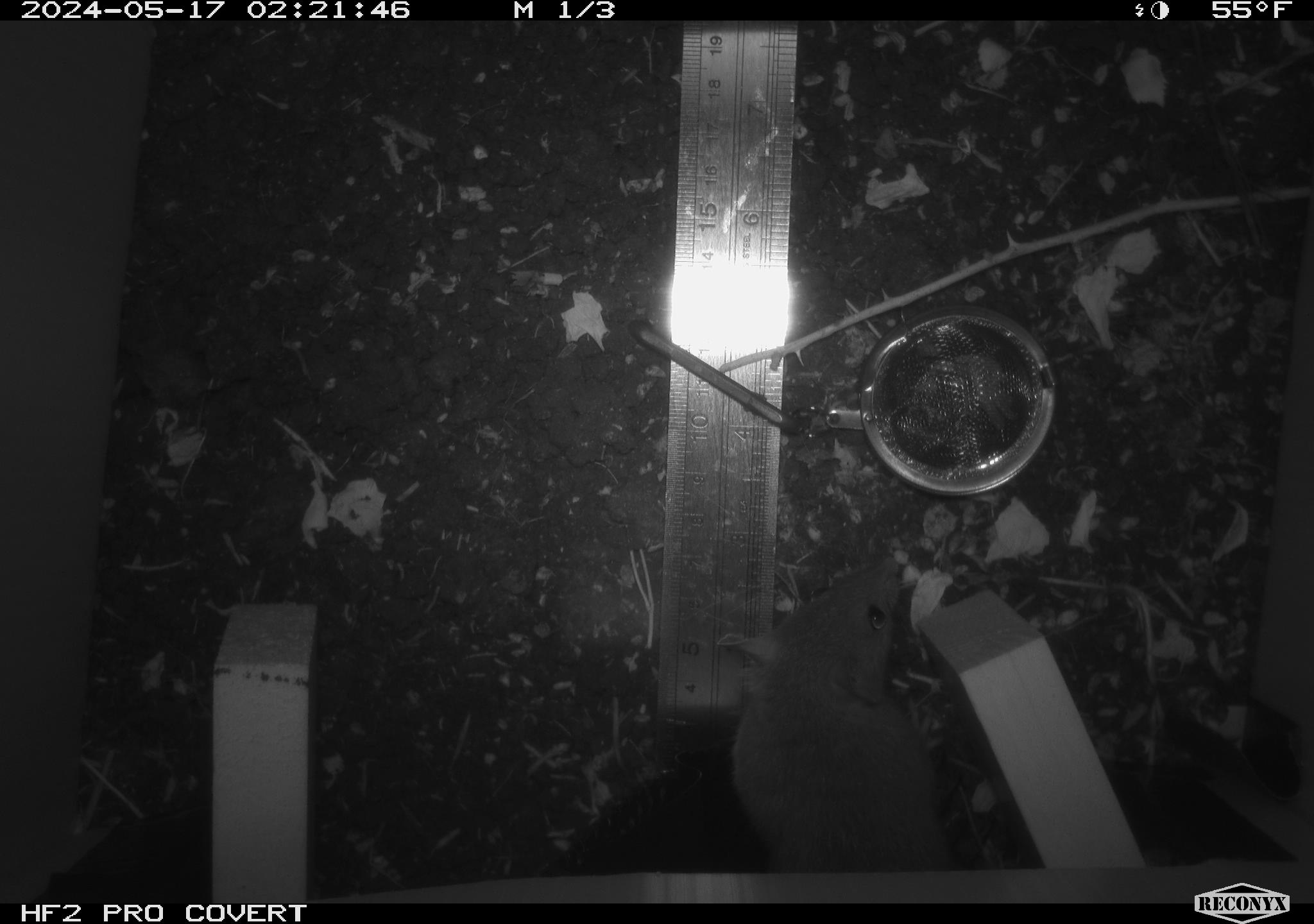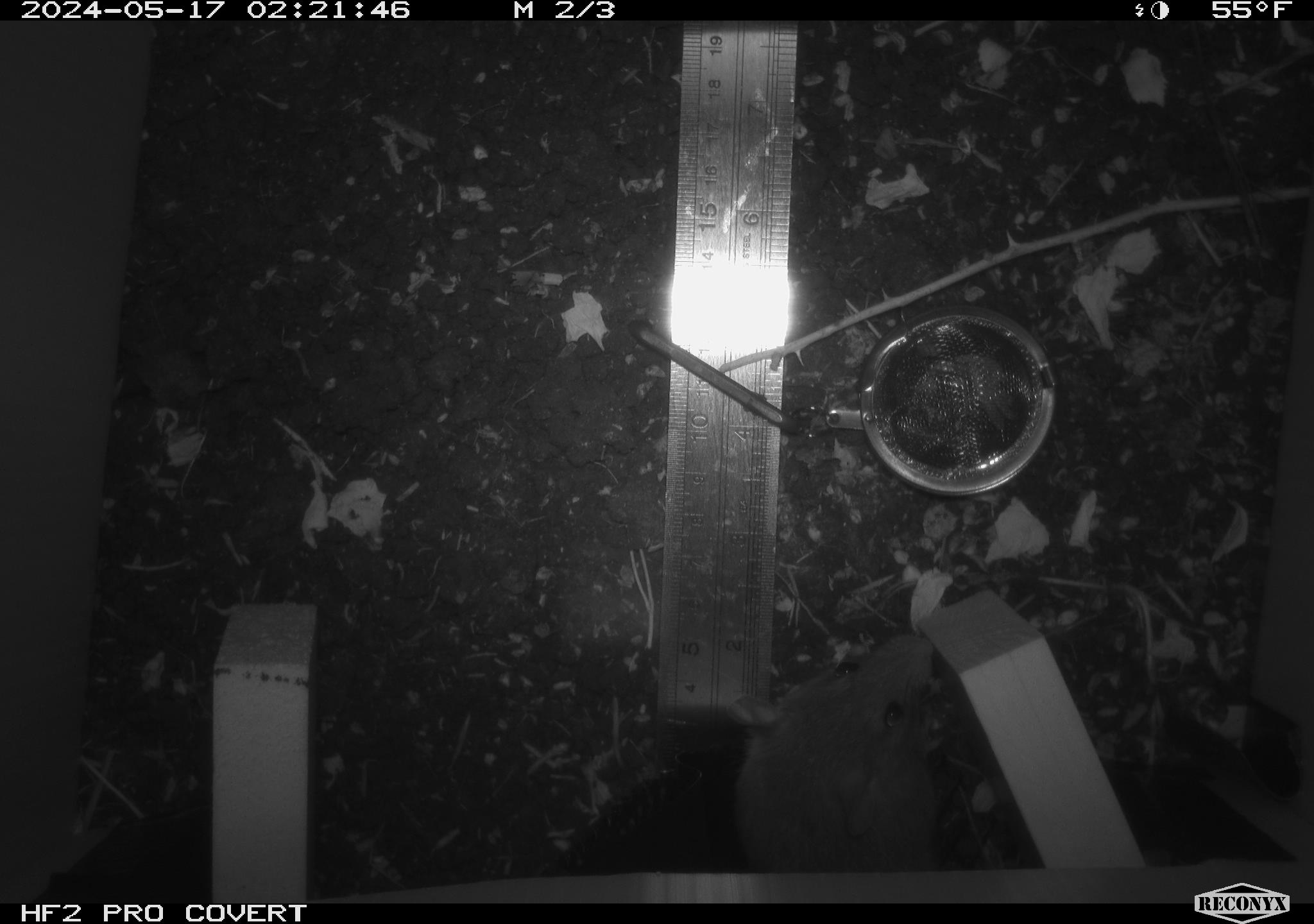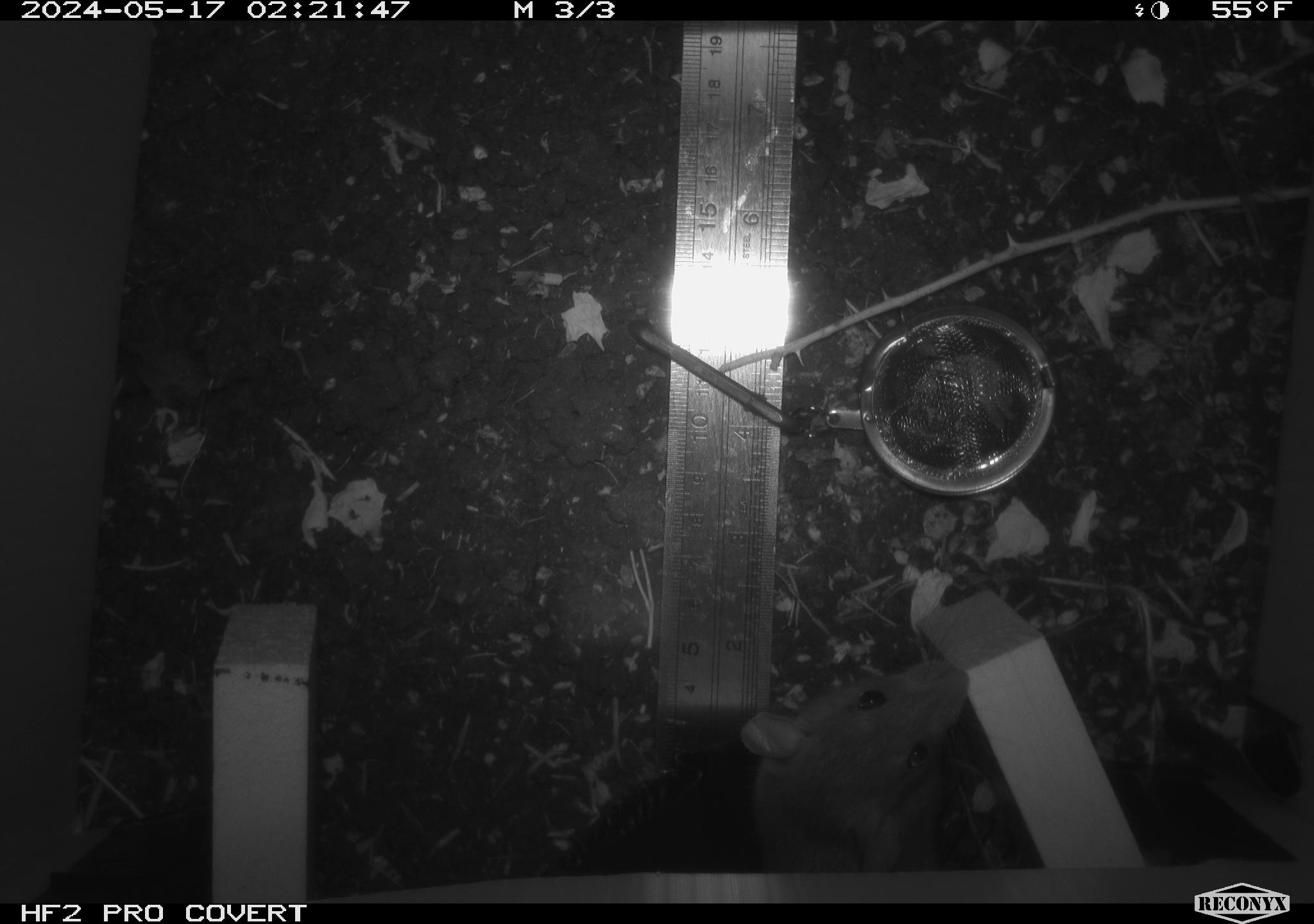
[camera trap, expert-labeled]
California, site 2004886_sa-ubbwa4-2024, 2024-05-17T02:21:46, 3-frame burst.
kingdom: Animalia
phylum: Chordata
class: Mammalia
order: Rodentia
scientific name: Rodentia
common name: woodrat or rat or mouse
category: woodrat or rat or mouse species